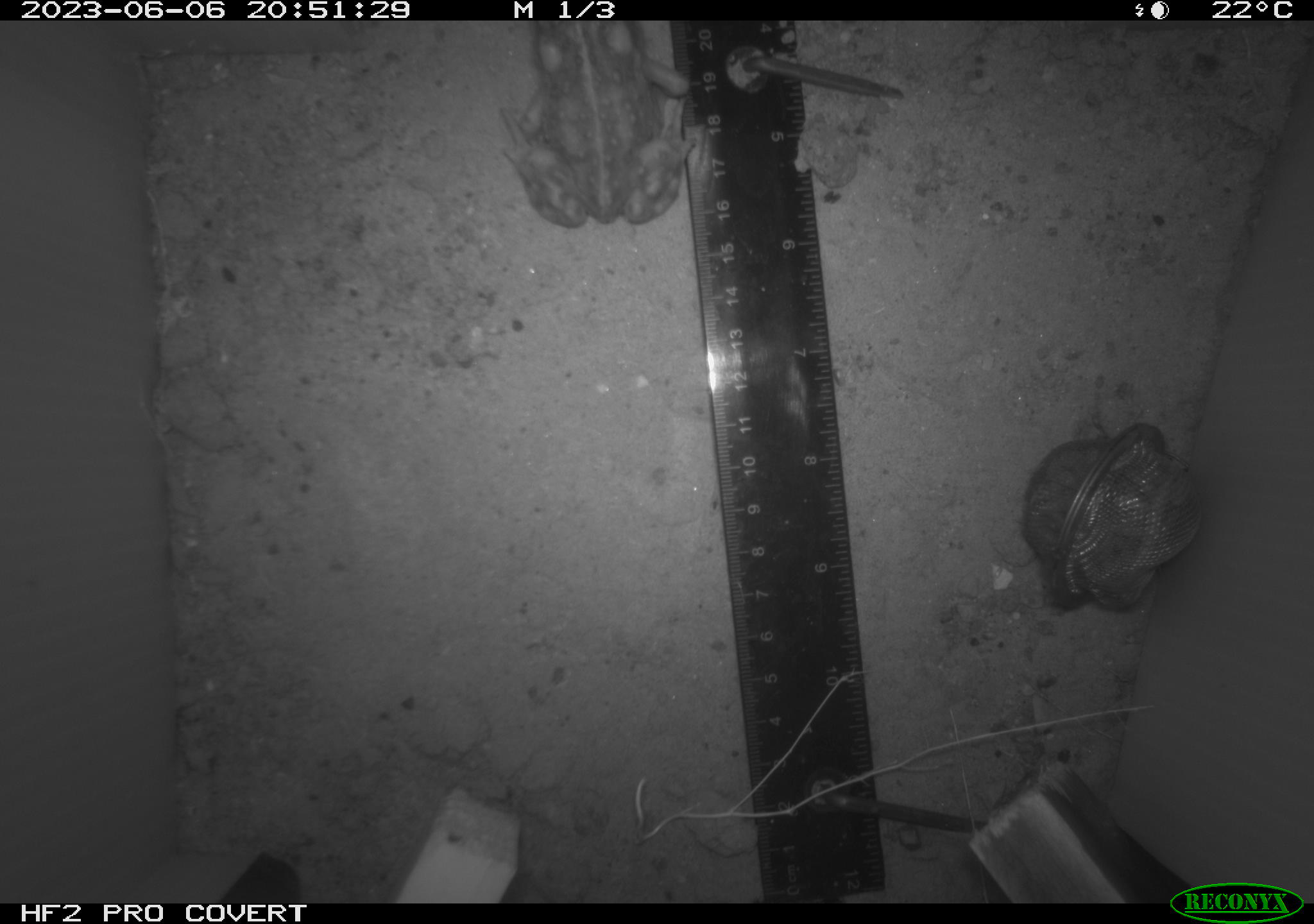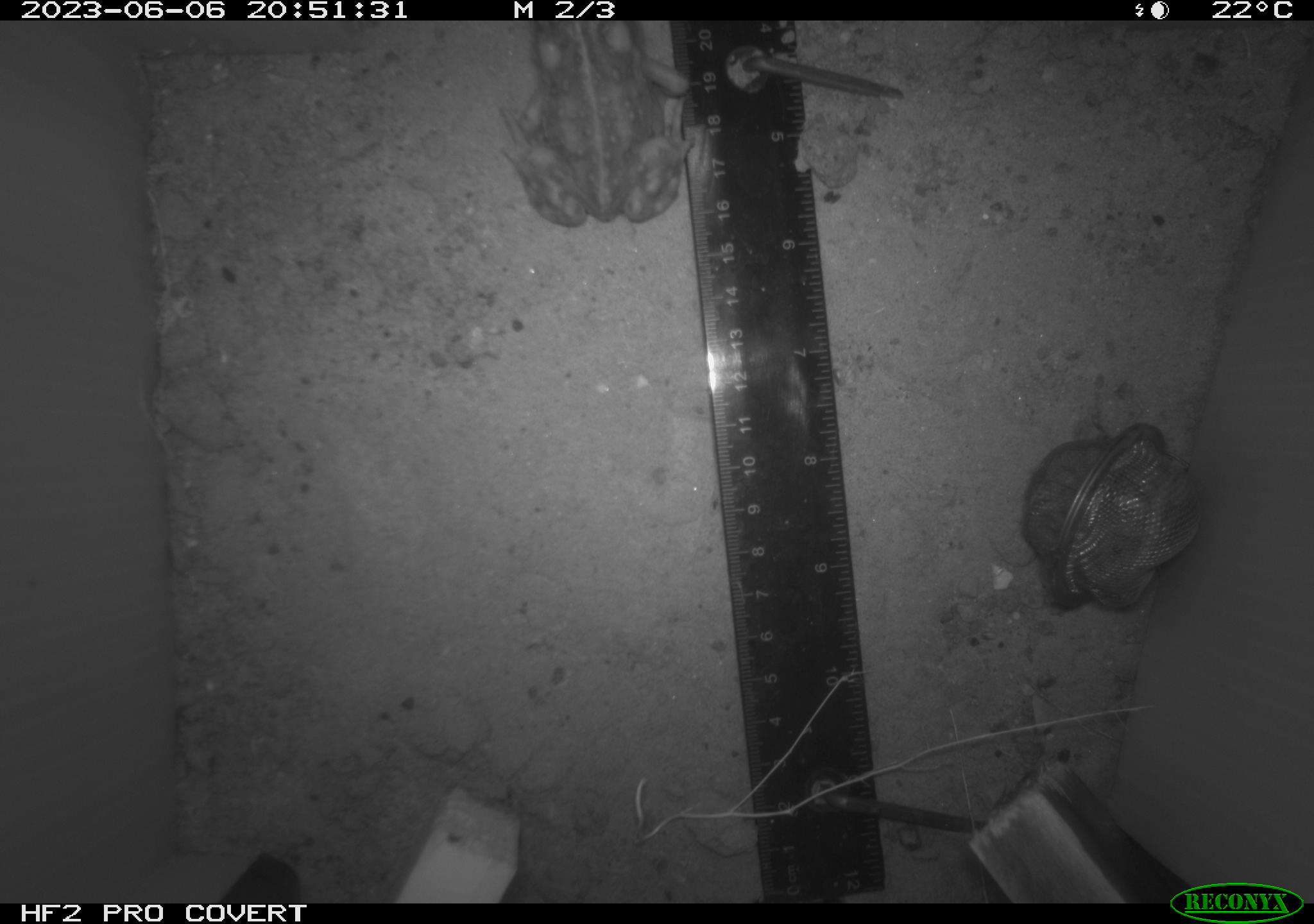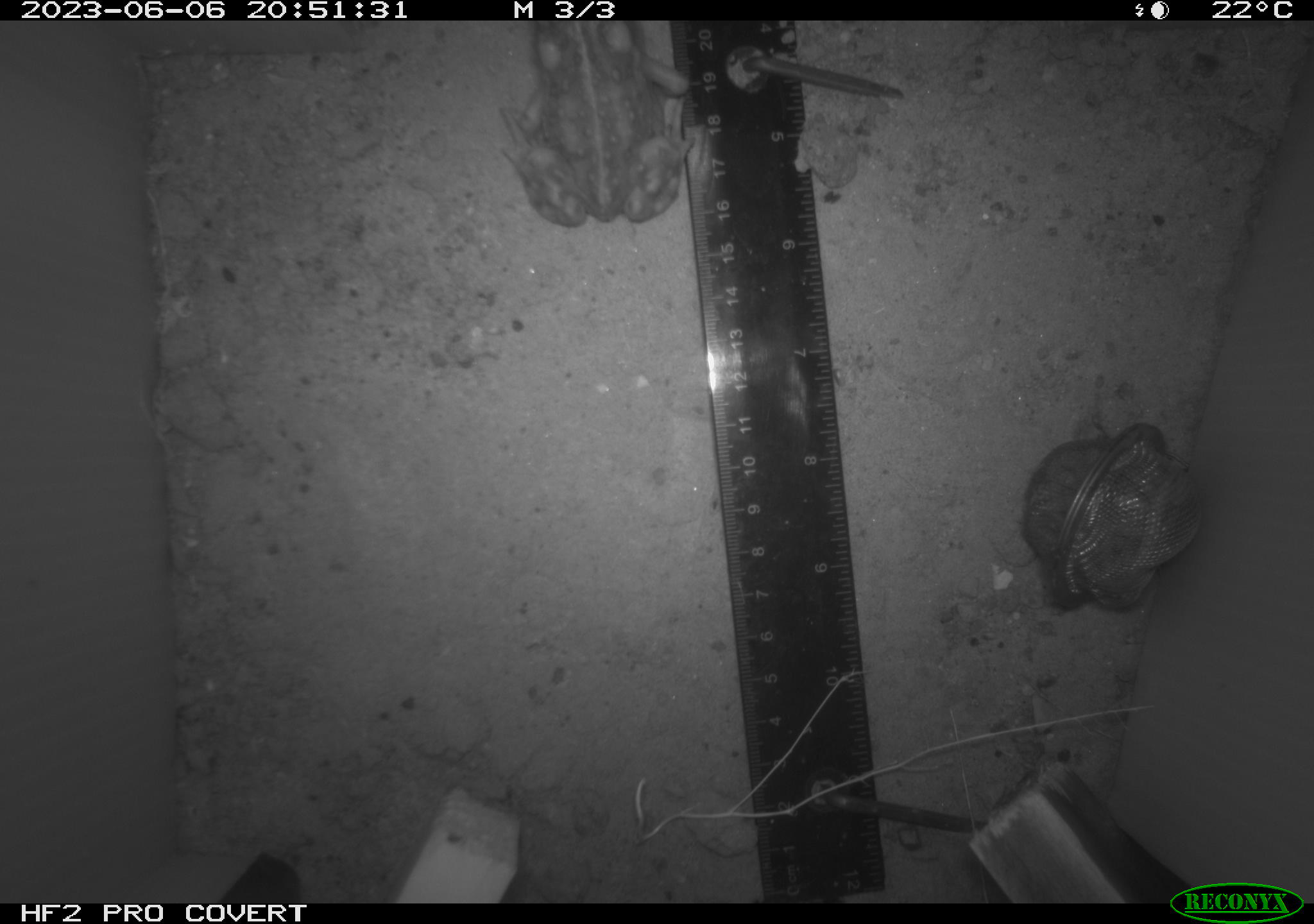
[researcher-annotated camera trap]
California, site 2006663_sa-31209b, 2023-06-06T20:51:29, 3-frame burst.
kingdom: Animalia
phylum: Chordata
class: Amphibia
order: Anura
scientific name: Anura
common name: frogs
Frogs (Anura).